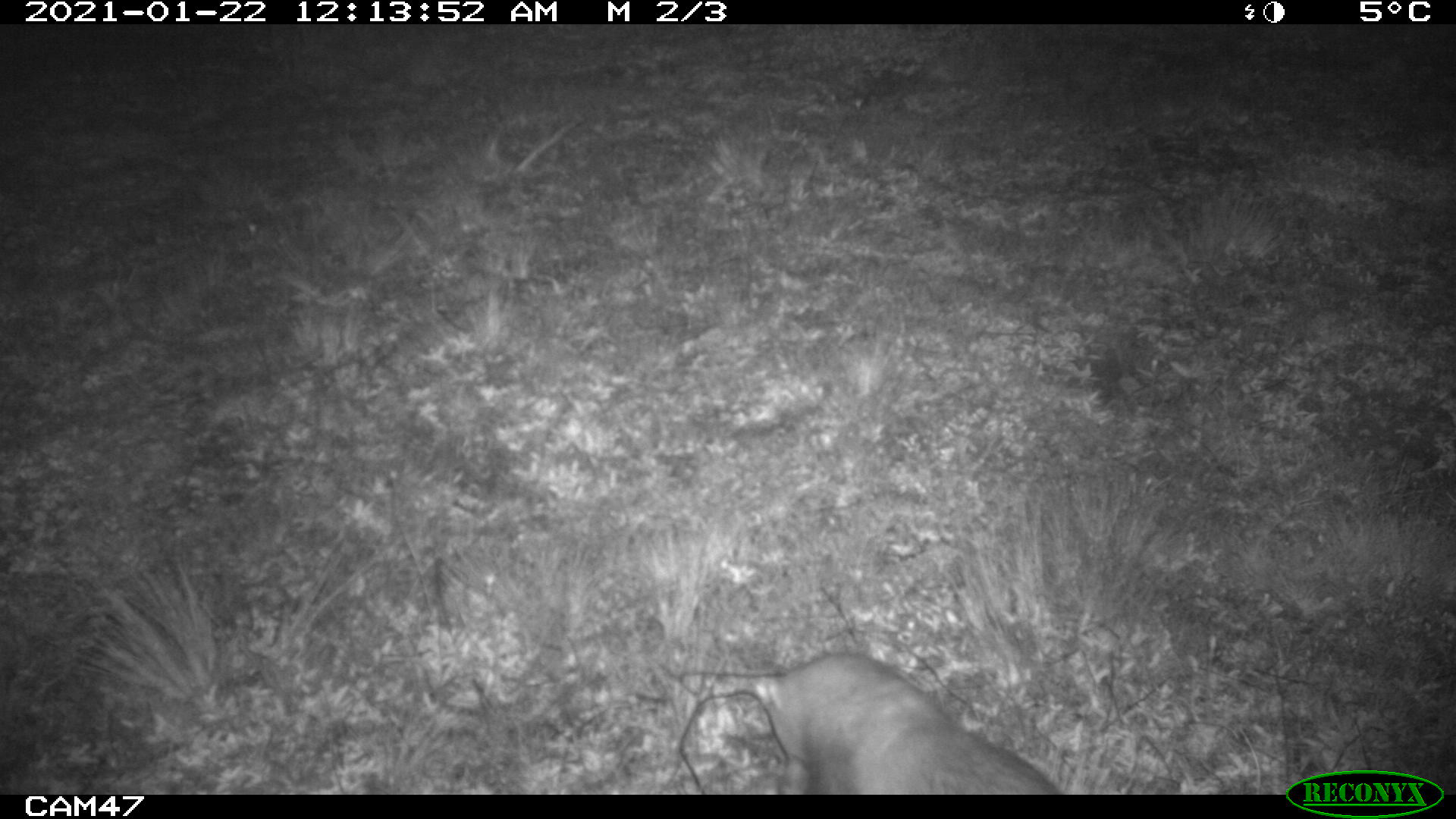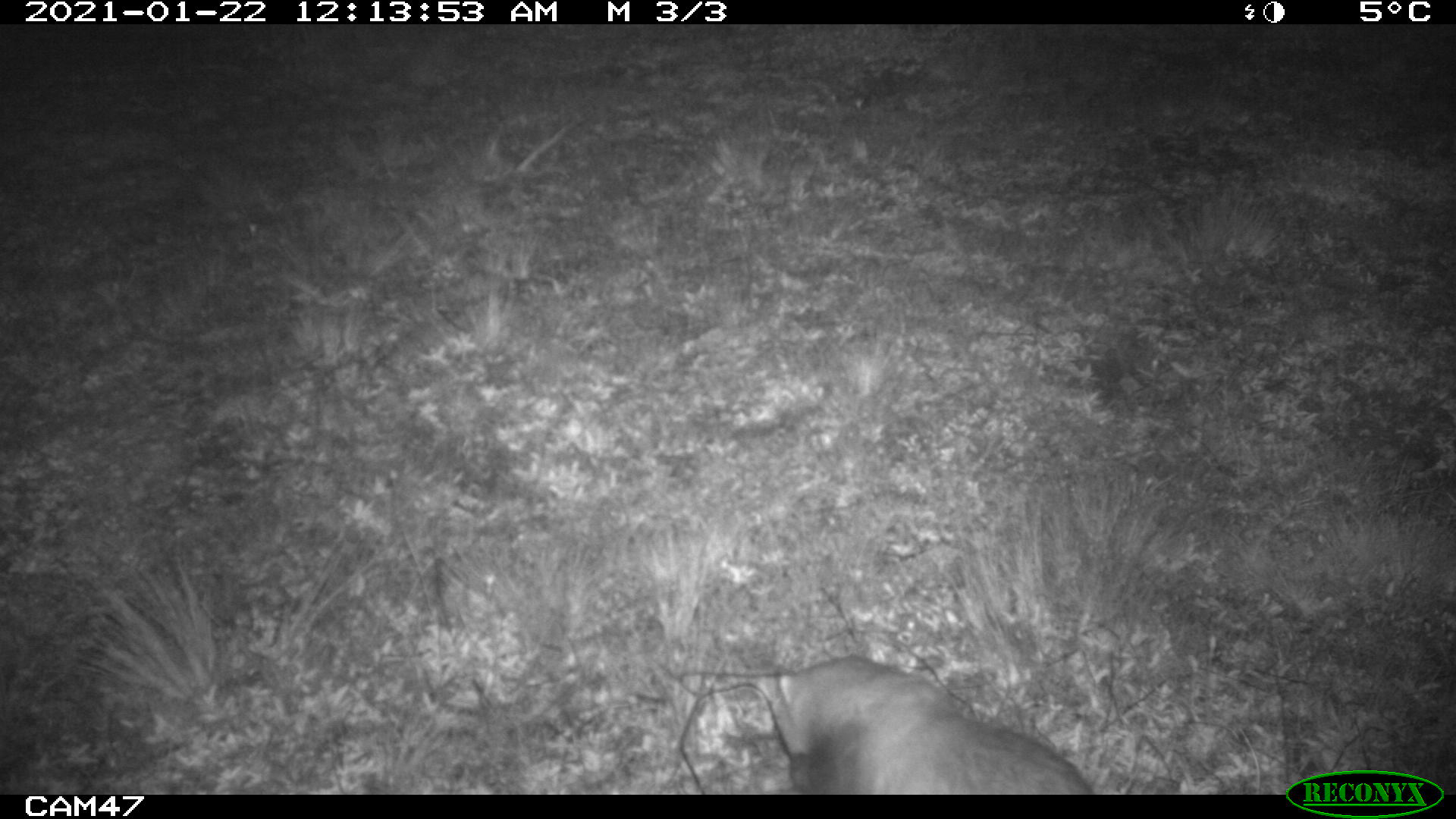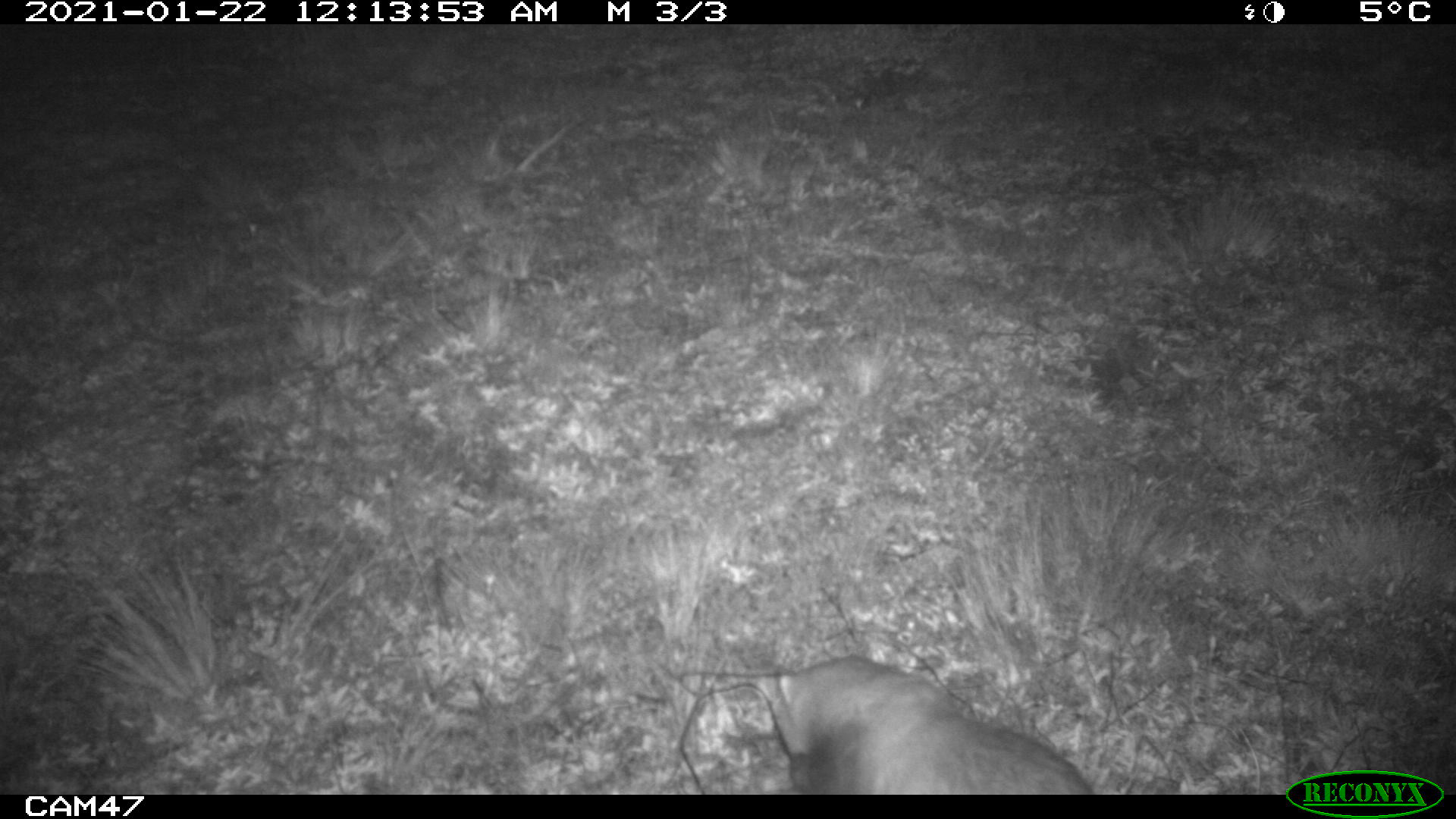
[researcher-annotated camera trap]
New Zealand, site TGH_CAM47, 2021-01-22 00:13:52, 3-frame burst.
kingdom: Animalia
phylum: Chordata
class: Mammalia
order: Carnivora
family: Mustelidae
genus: Mustela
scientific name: Mustela furo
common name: ferret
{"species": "ferret (Mustela furo)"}